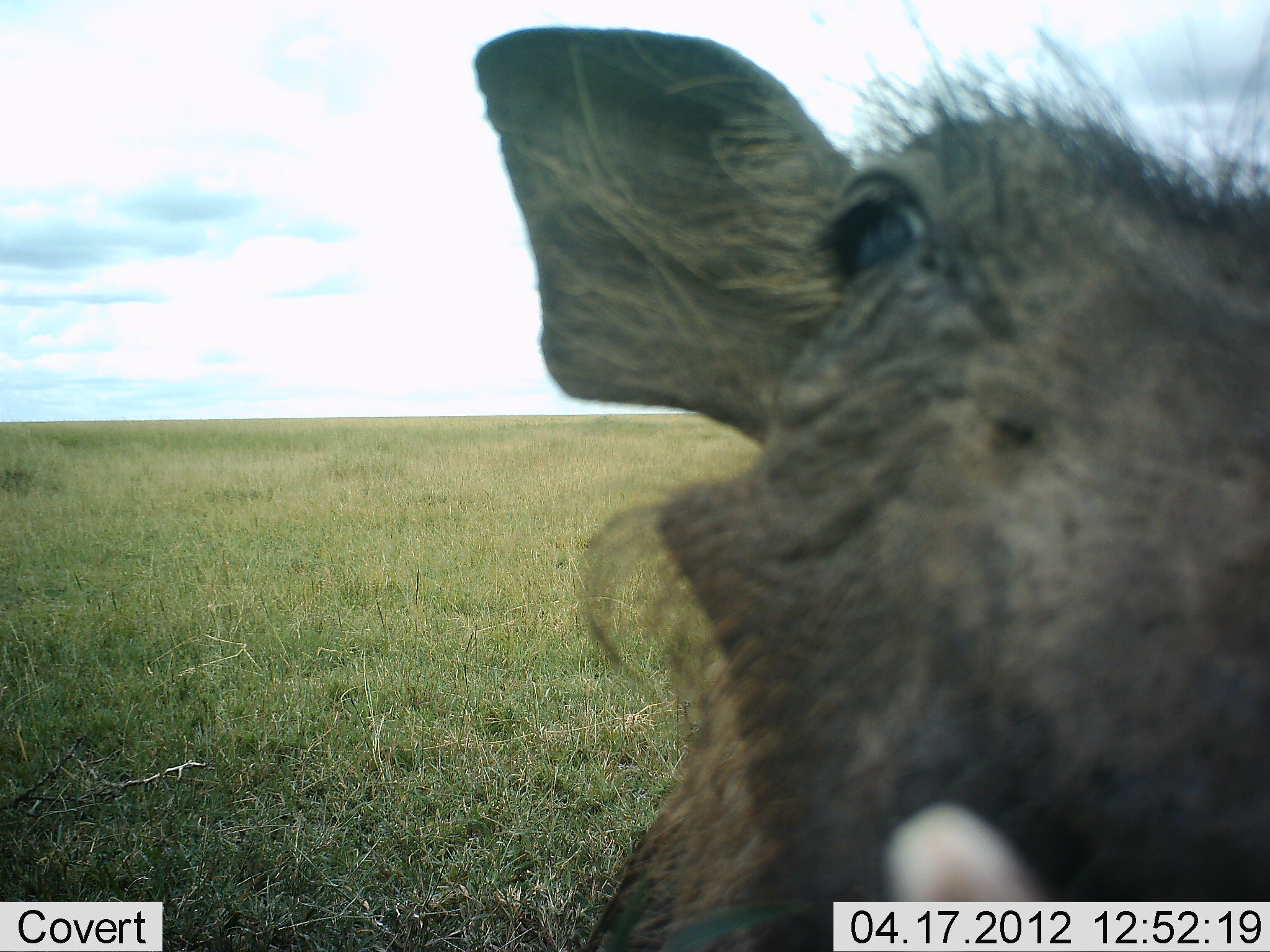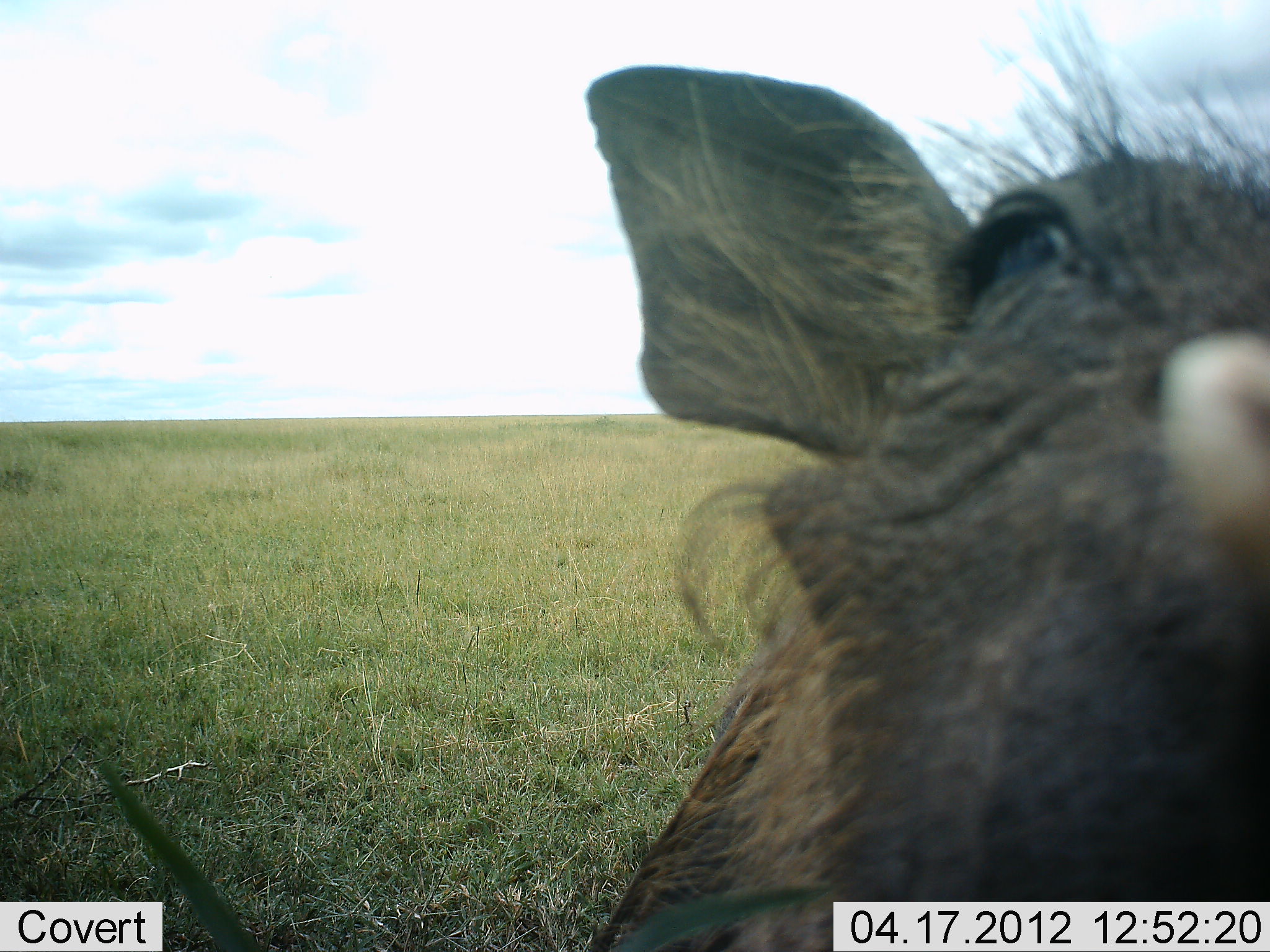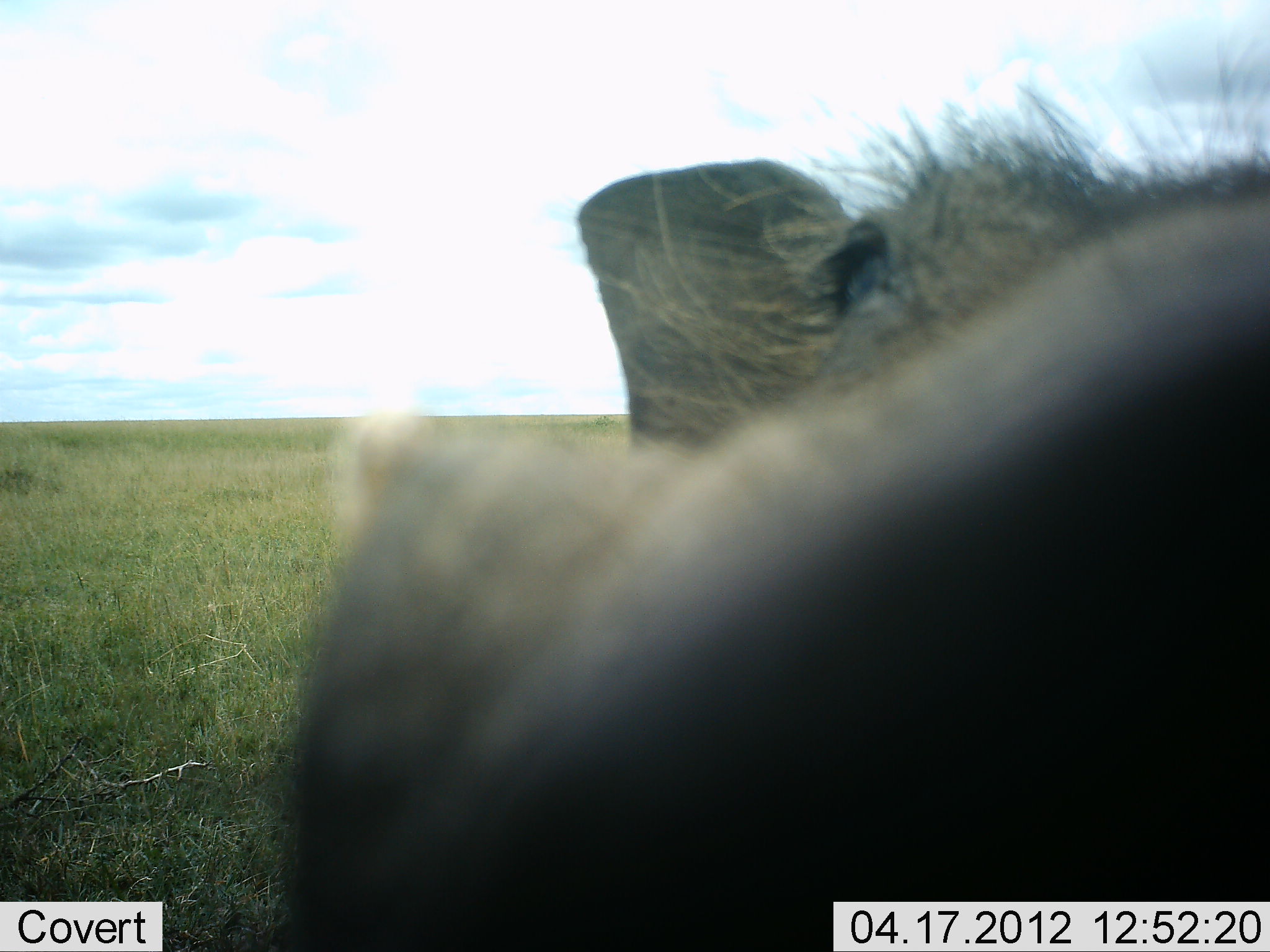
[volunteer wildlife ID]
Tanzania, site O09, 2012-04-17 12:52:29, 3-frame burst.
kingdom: Animalia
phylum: Chordata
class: Mammalia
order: Artiodactyla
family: Suidae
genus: Phacochoerus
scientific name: Phacochoerus africanus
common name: warthog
Warthog (Phacochoerus africanus), count 1. Behavior (volunteer vote fractions): standing 76%, resting 0%, moving 6%, interacting 18%. Young present (vote fraction): 0%. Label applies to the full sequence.